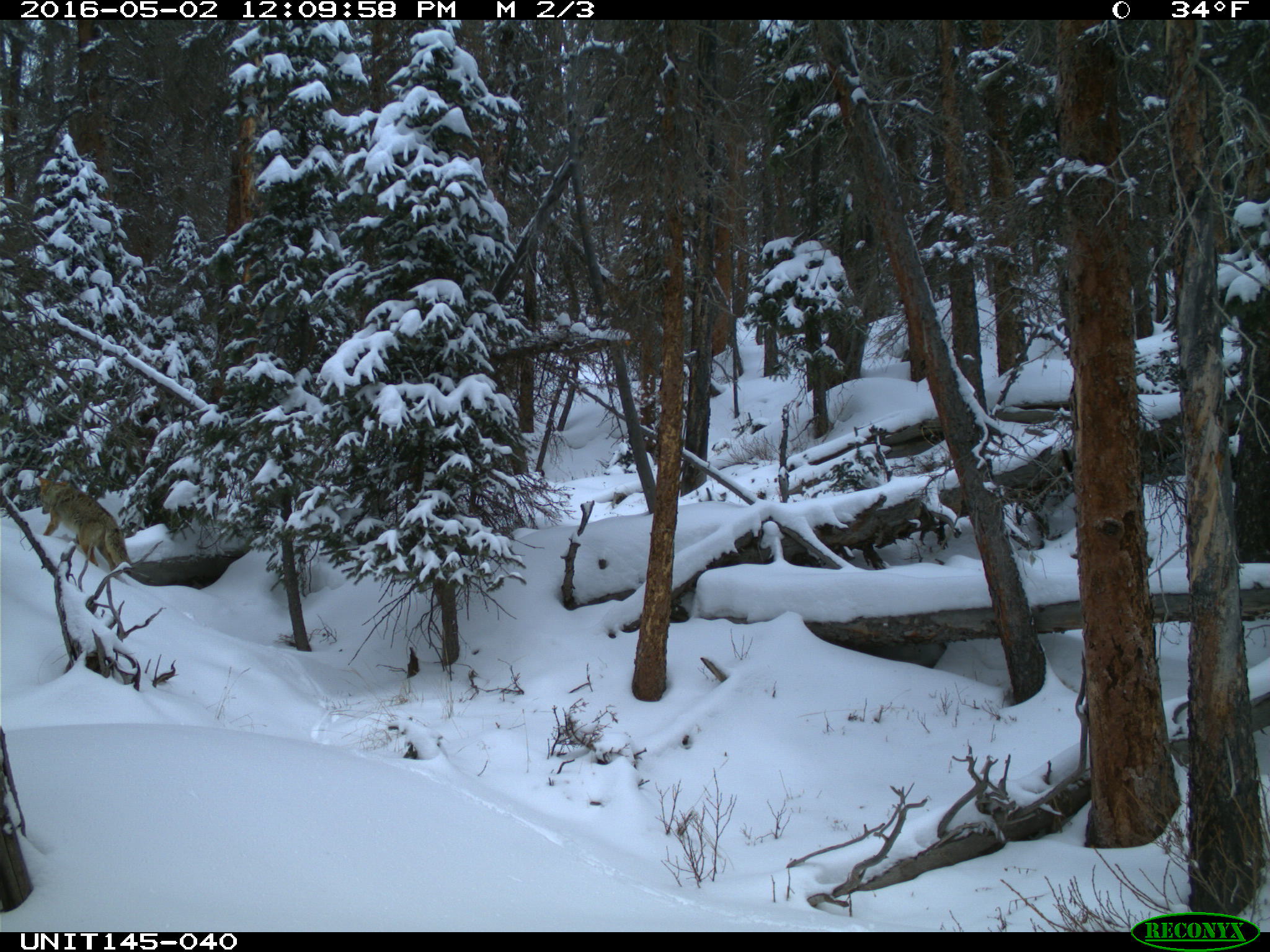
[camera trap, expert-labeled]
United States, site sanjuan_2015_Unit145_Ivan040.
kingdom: Animalia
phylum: Chordata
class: Mammalia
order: Carnivora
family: Canidae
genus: Canis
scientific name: Canis latrans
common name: coyote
Canis latrans (coyote).